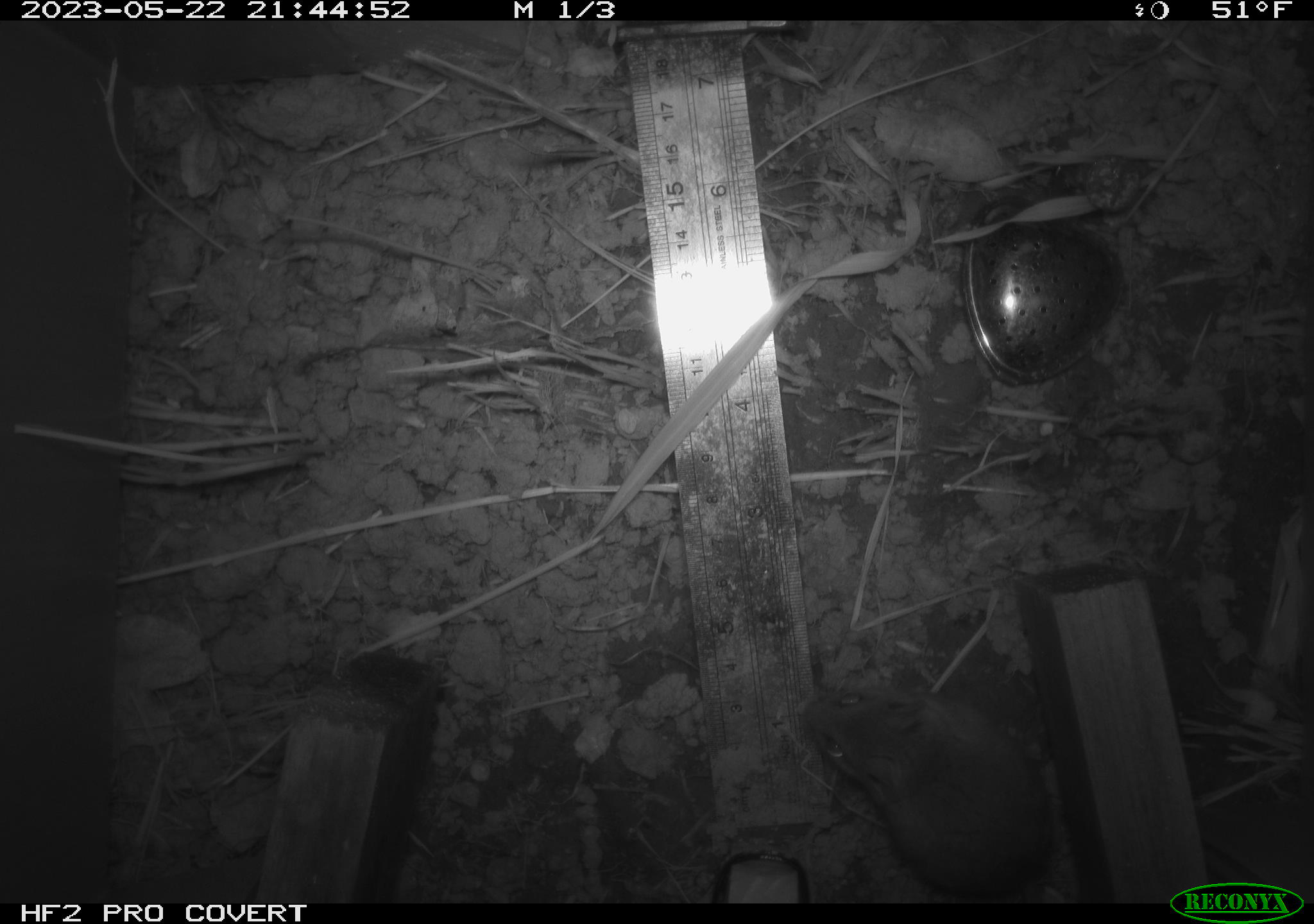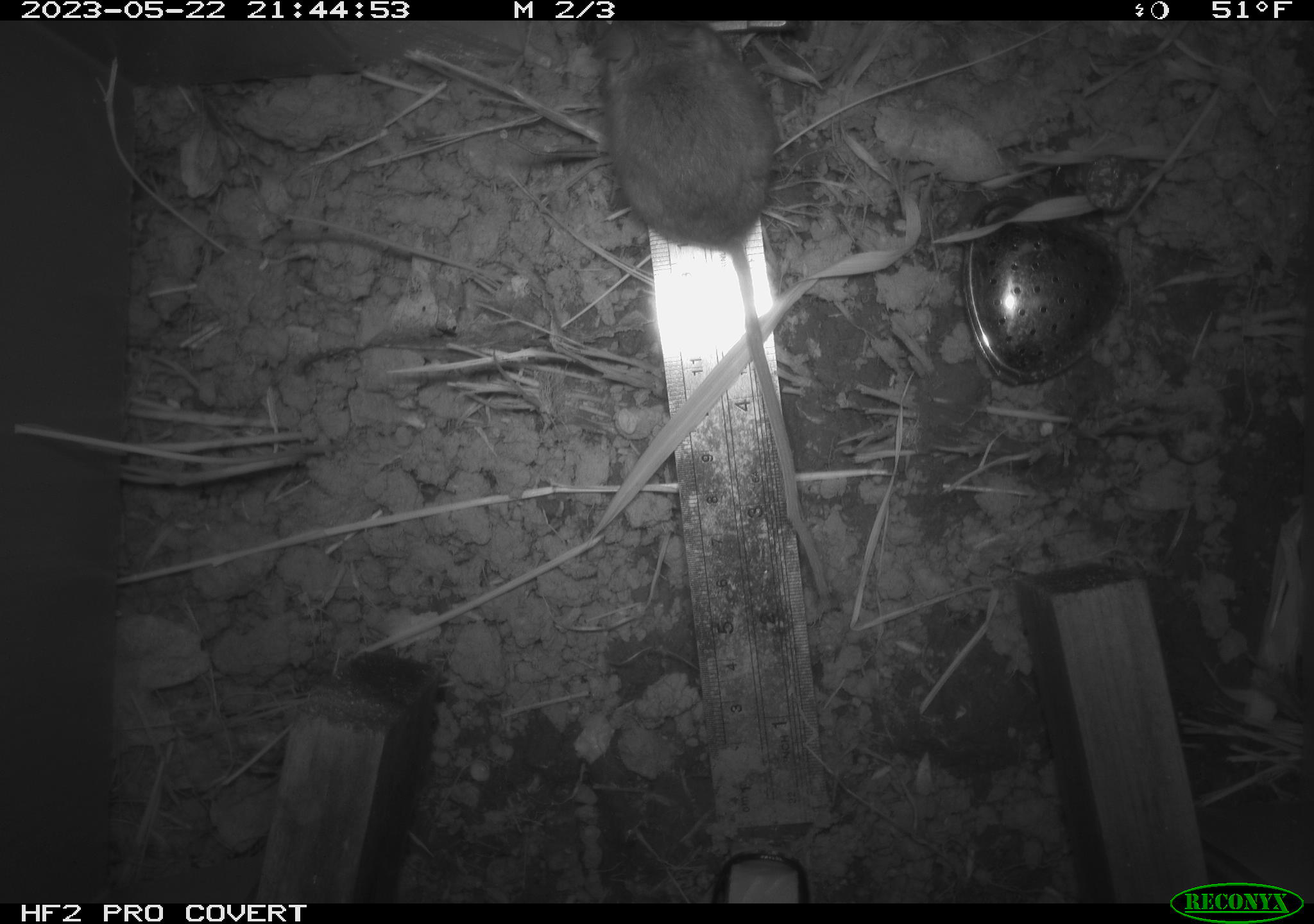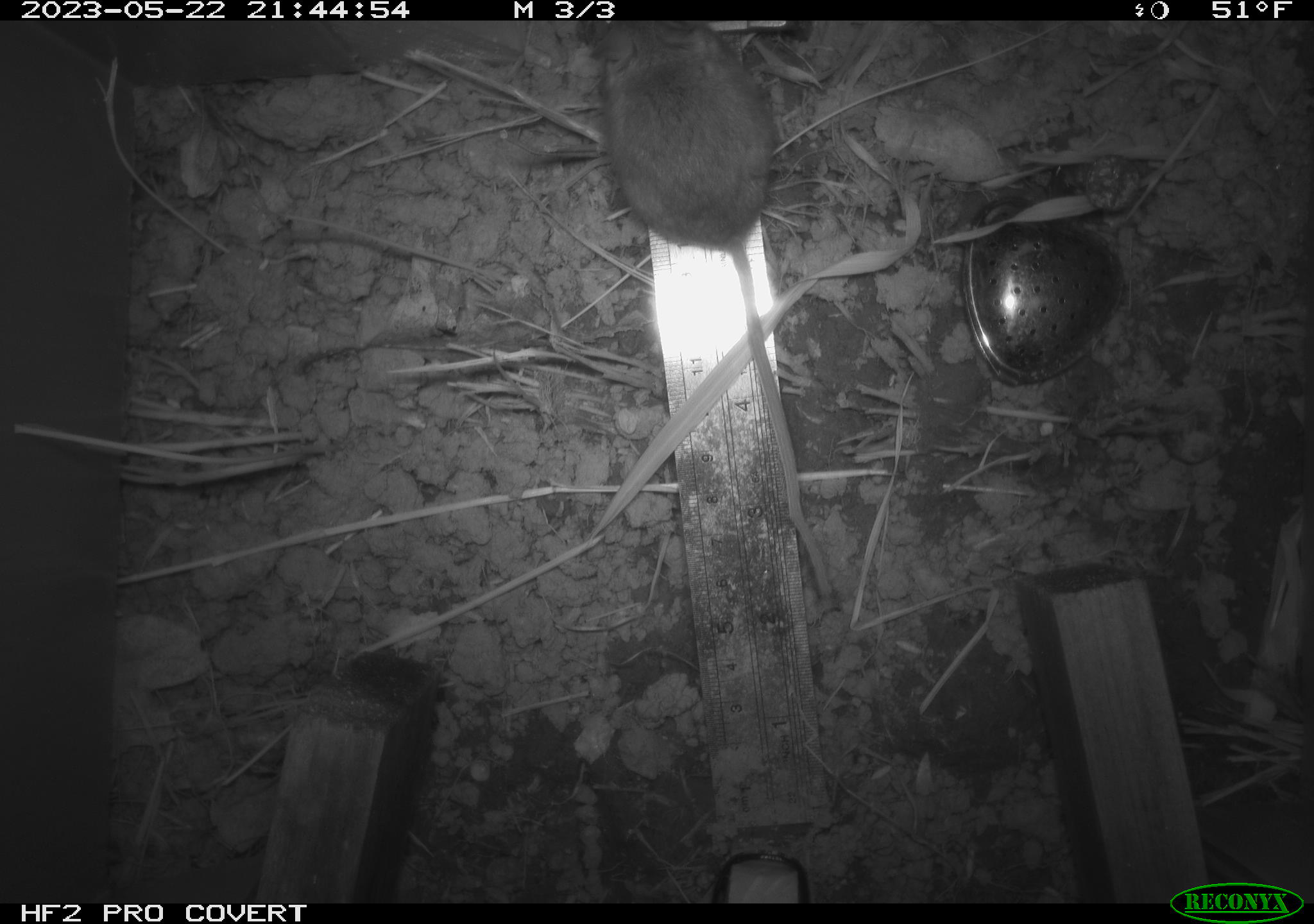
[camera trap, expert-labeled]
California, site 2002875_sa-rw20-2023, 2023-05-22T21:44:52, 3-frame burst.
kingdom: Animalia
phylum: Chordata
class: Mammalia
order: Rodentia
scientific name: Rodentia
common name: mouse species